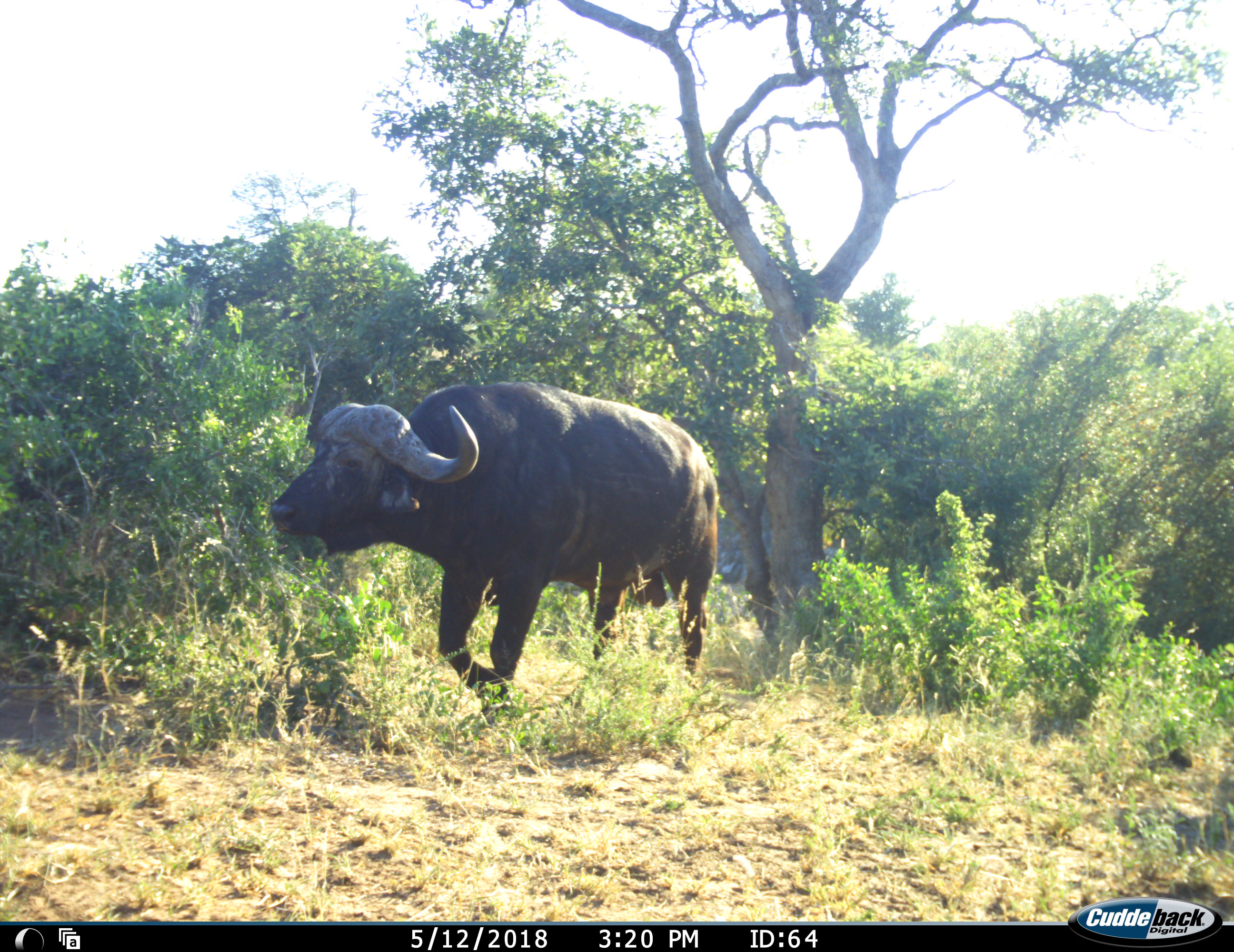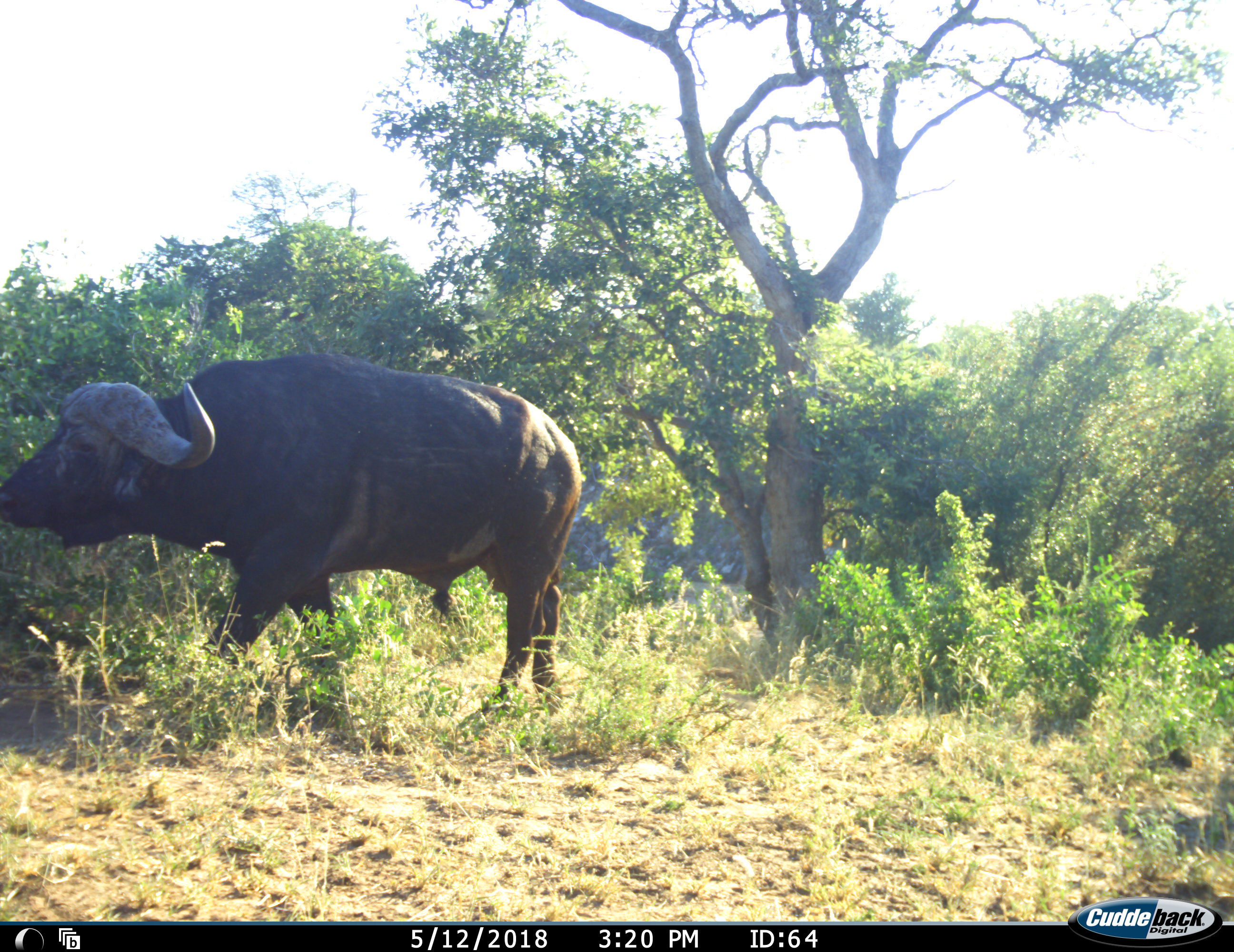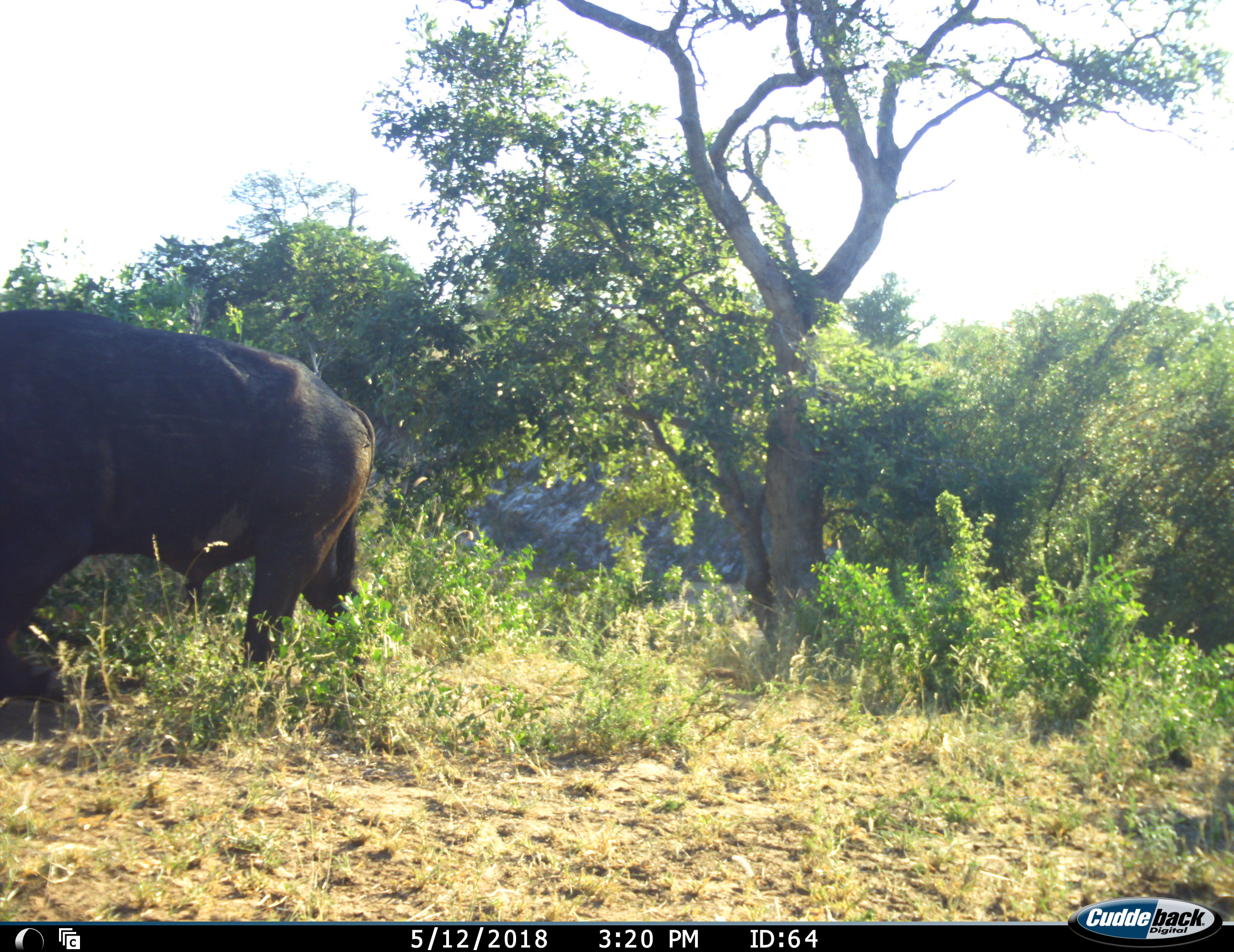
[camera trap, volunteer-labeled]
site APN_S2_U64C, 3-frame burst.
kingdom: Animalia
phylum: Chordata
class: Mammalia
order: Artiodactyla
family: Bovidae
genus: Syncerus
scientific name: Syncerus caffer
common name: african buffalo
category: buffalo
Buffalo (african buffalo) (Syncerus caffer), count 1. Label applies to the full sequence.